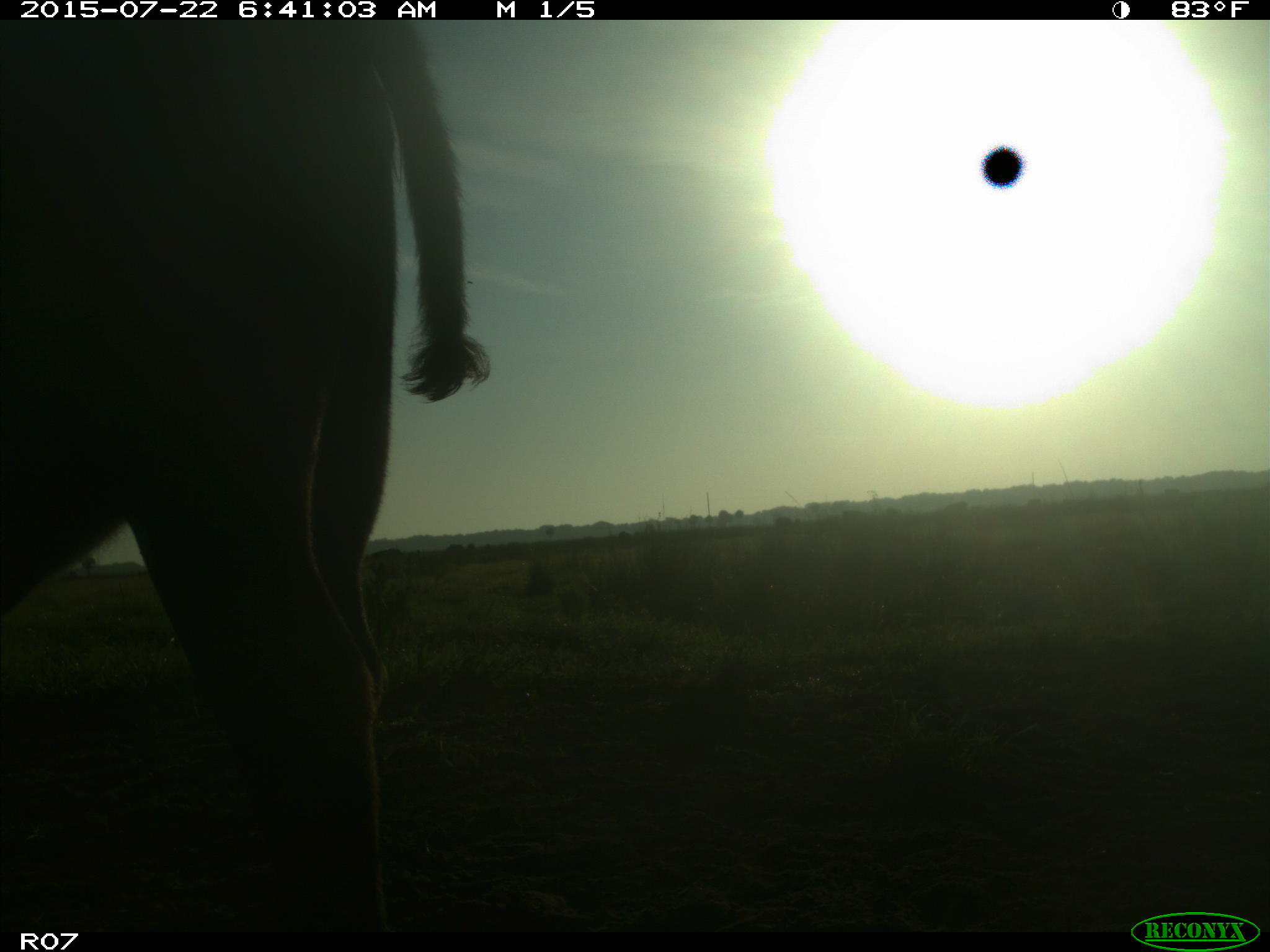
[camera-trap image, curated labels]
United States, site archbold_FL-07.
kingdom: Animalia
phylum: Chordata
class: Mammalia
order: Artiodactyla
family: Bovidae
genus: Bos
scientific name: Bos taurus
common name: domestic cow